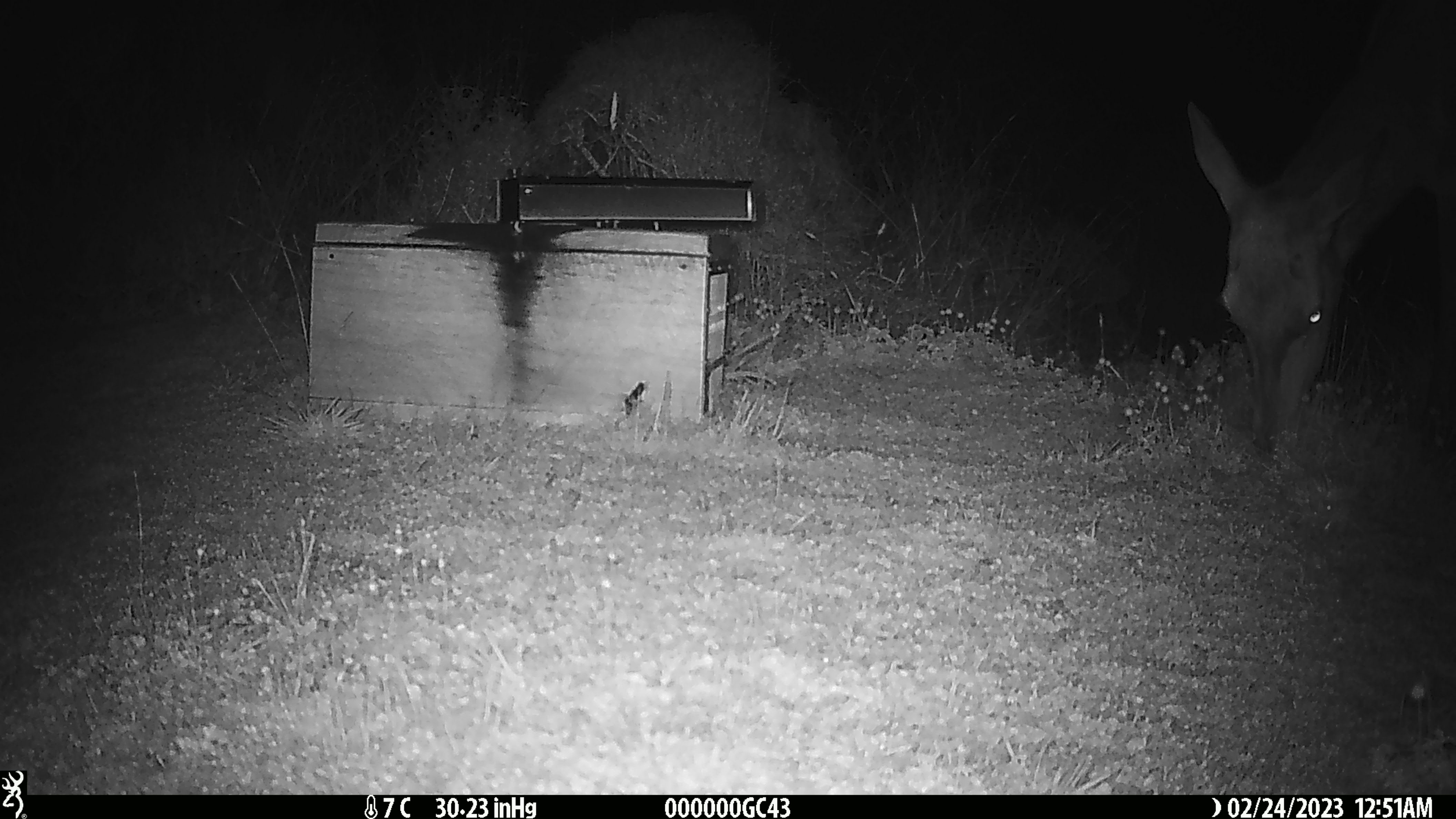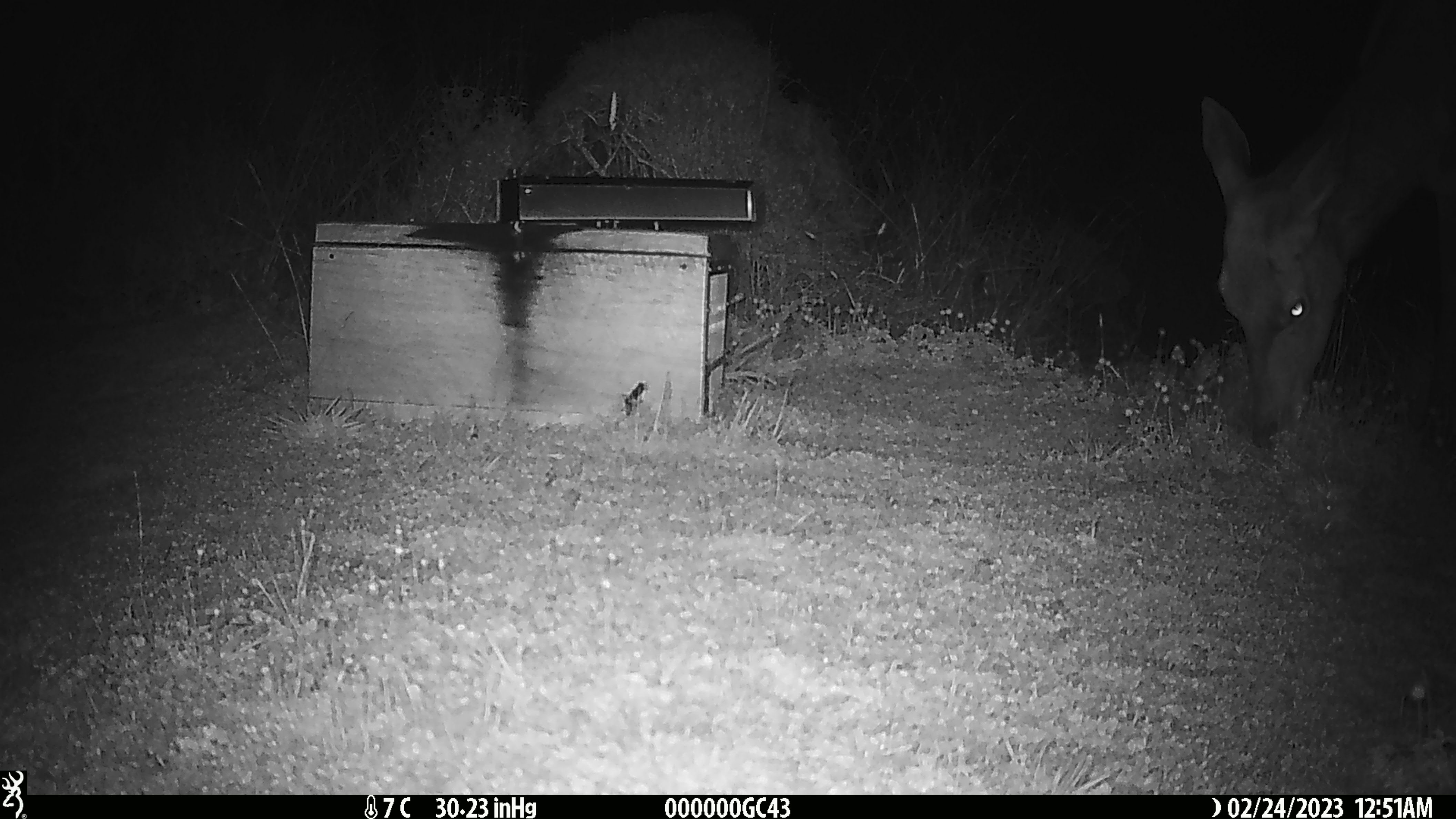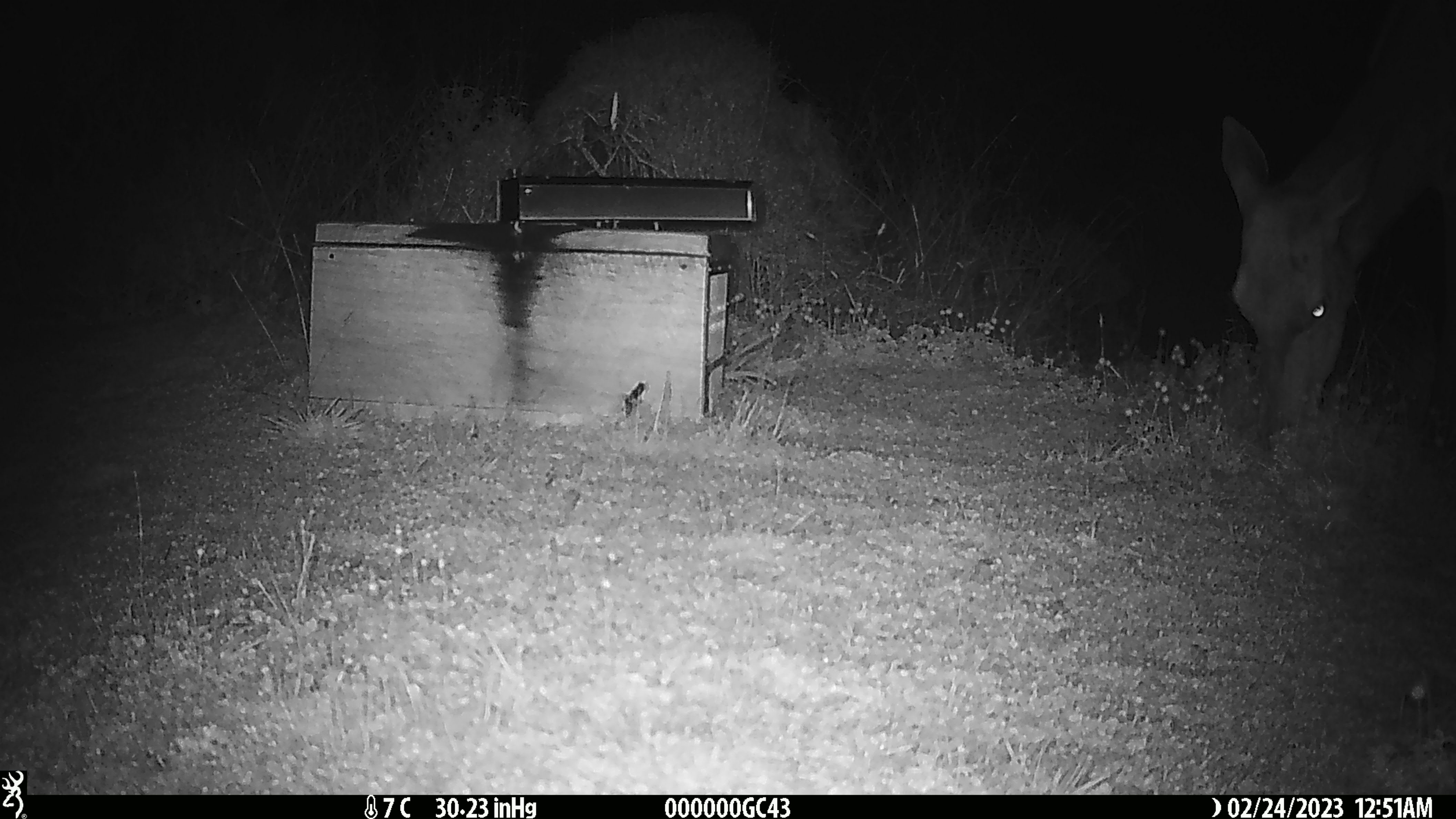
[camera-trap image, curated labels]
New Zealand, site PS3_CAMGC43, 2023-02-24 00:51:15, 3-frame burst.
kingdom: Animalia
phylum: Chordata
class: Mammalia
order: Artiodactyla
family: Cervidae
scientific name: Cervidae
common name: deer